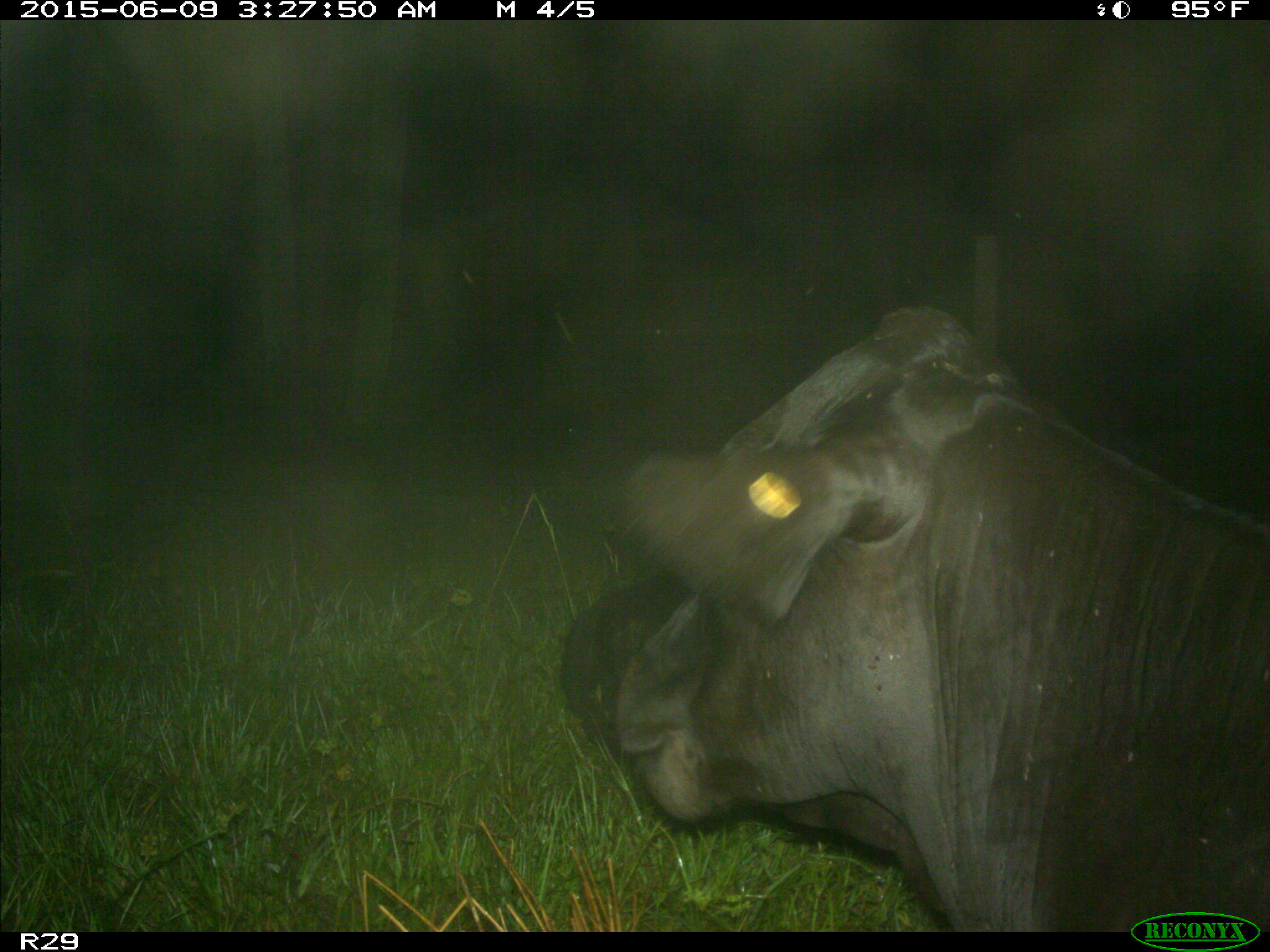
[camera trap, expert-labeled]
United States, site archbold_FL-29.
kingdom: Animalia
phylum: Chordata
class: Mammalia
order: Artiodactyla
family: Bovidae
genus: Bos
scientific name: Bos taurus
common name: domestic cow